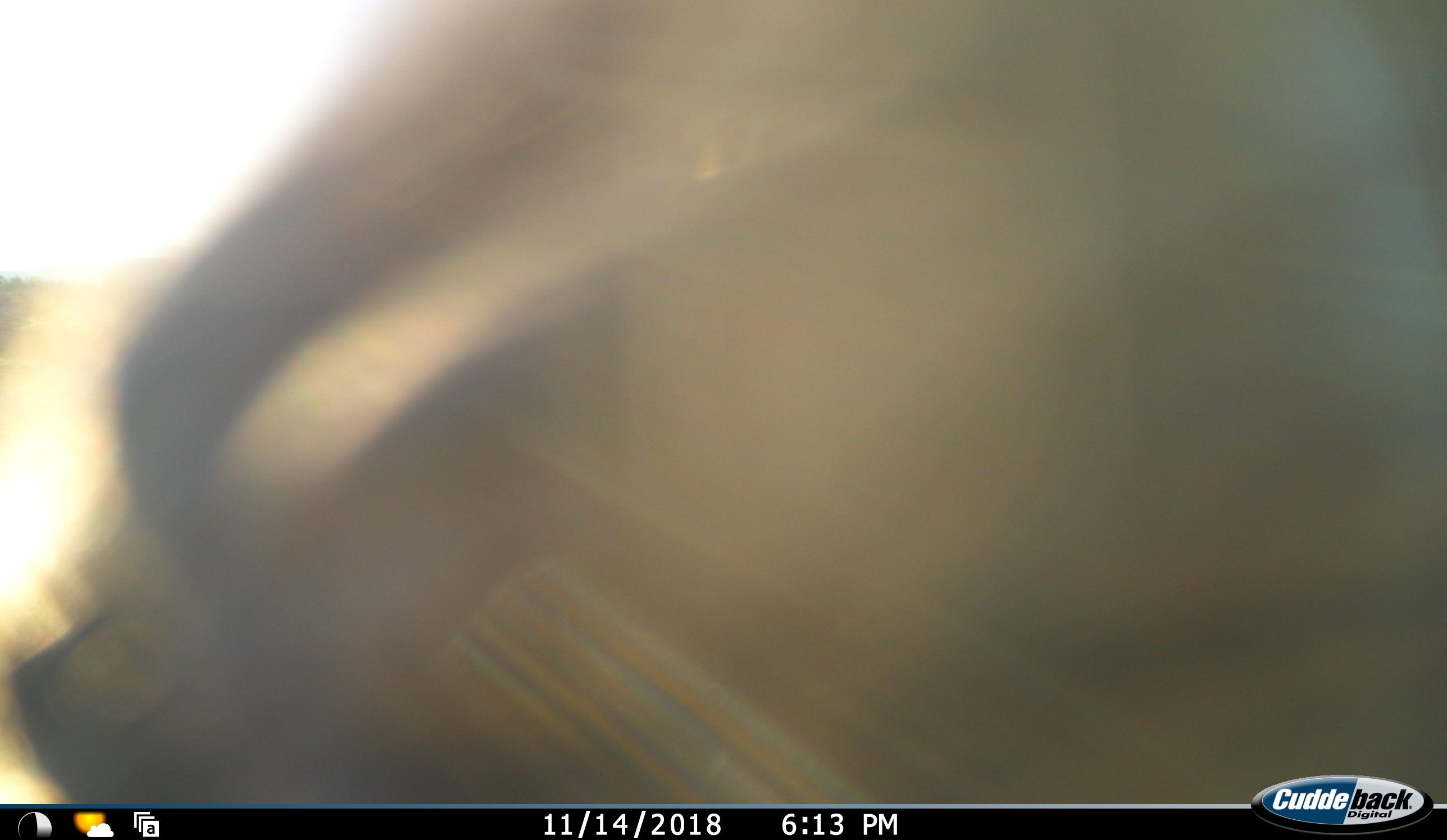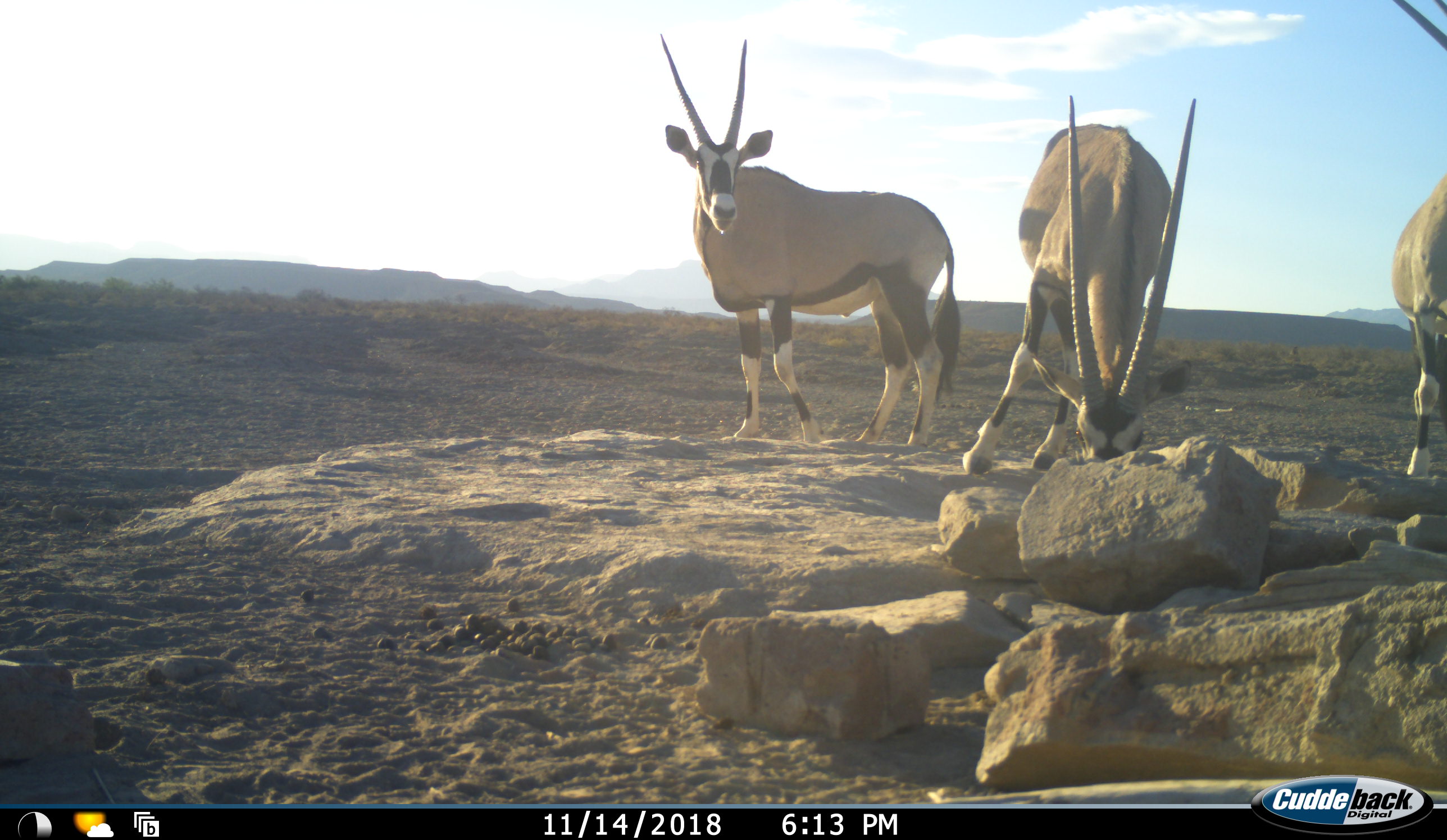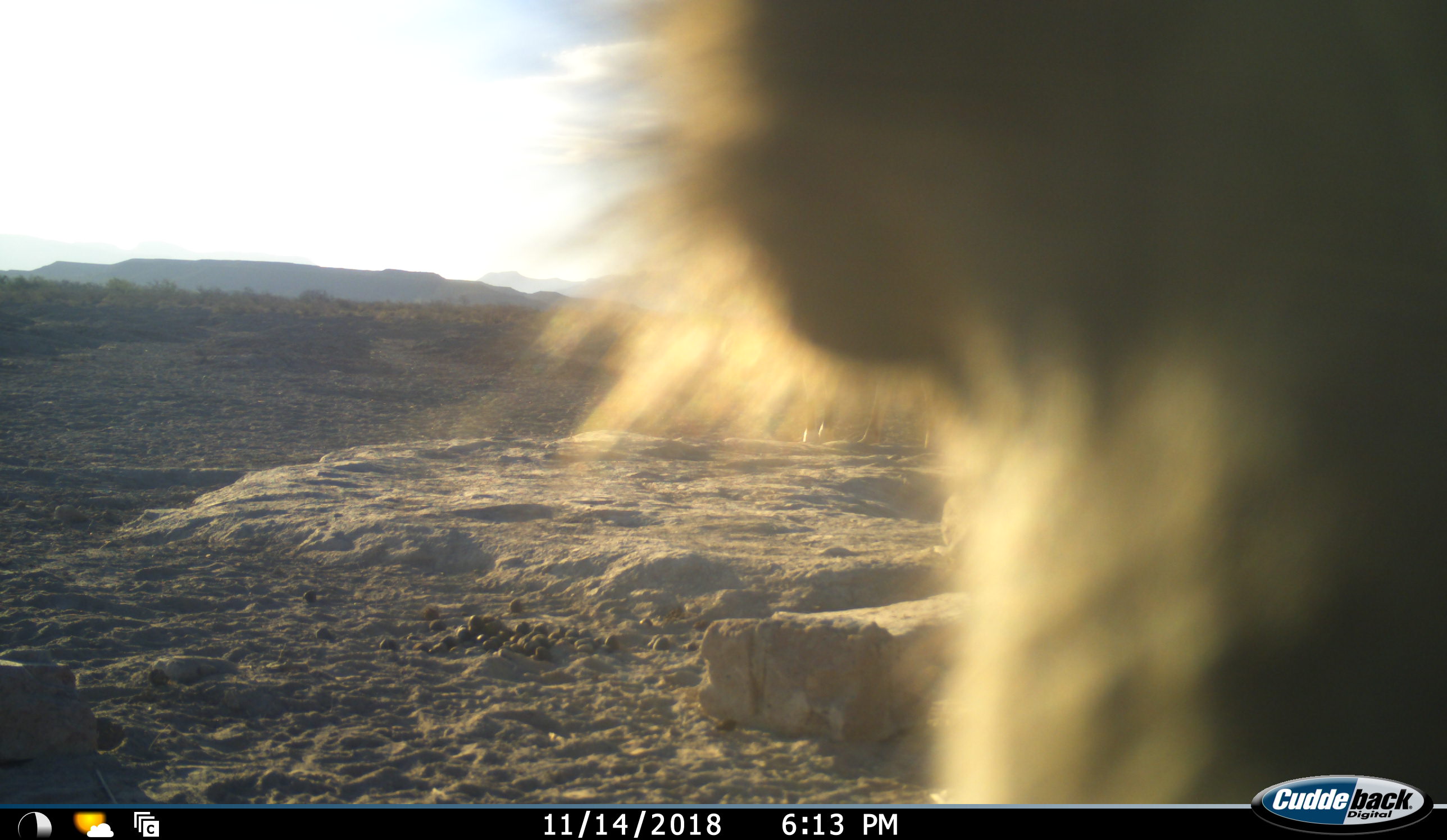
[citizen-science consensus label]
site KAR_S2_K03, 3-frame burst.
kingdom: Animalia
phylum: Chordata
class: Mammalia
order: Primates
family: Cercopithecidae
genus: Papio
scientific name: Papio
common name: baboon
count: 1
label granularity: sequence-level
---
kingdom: Animalia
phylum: Chordata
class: Mammalia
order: Artiodactyla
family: Bovidae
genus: Oryx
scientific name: Oryx gazella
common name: gemsbok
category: oryx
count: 3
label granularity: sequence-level